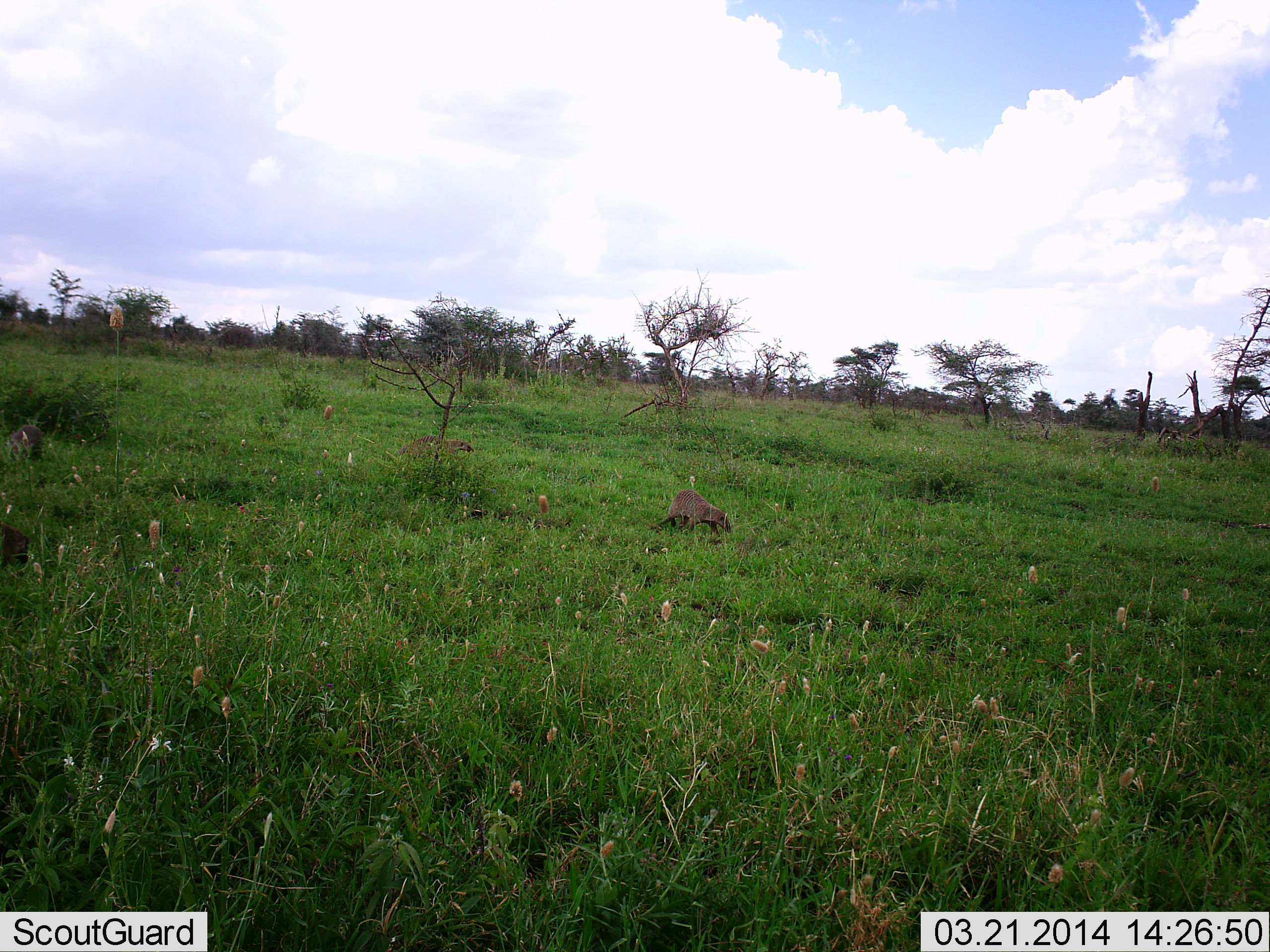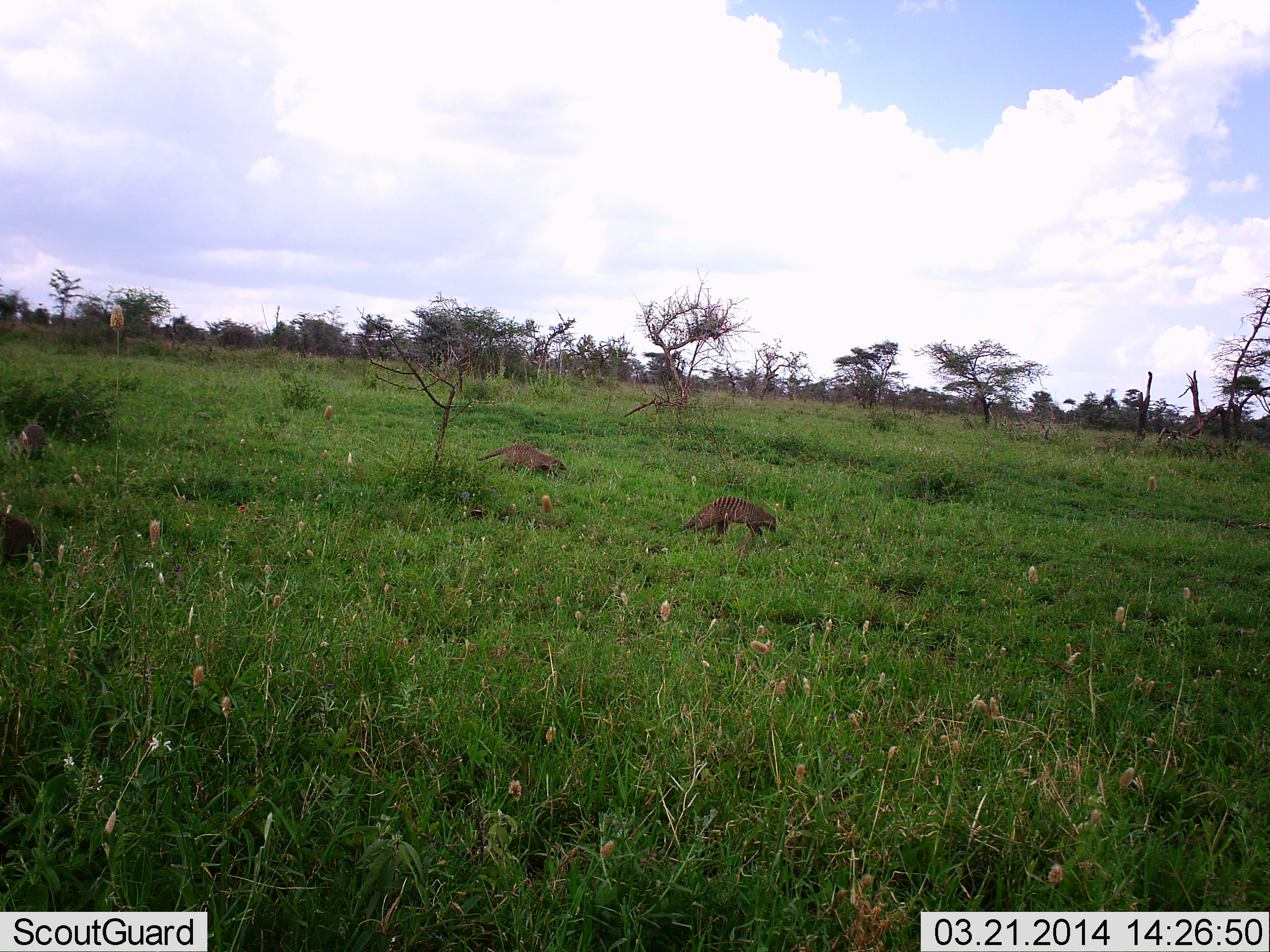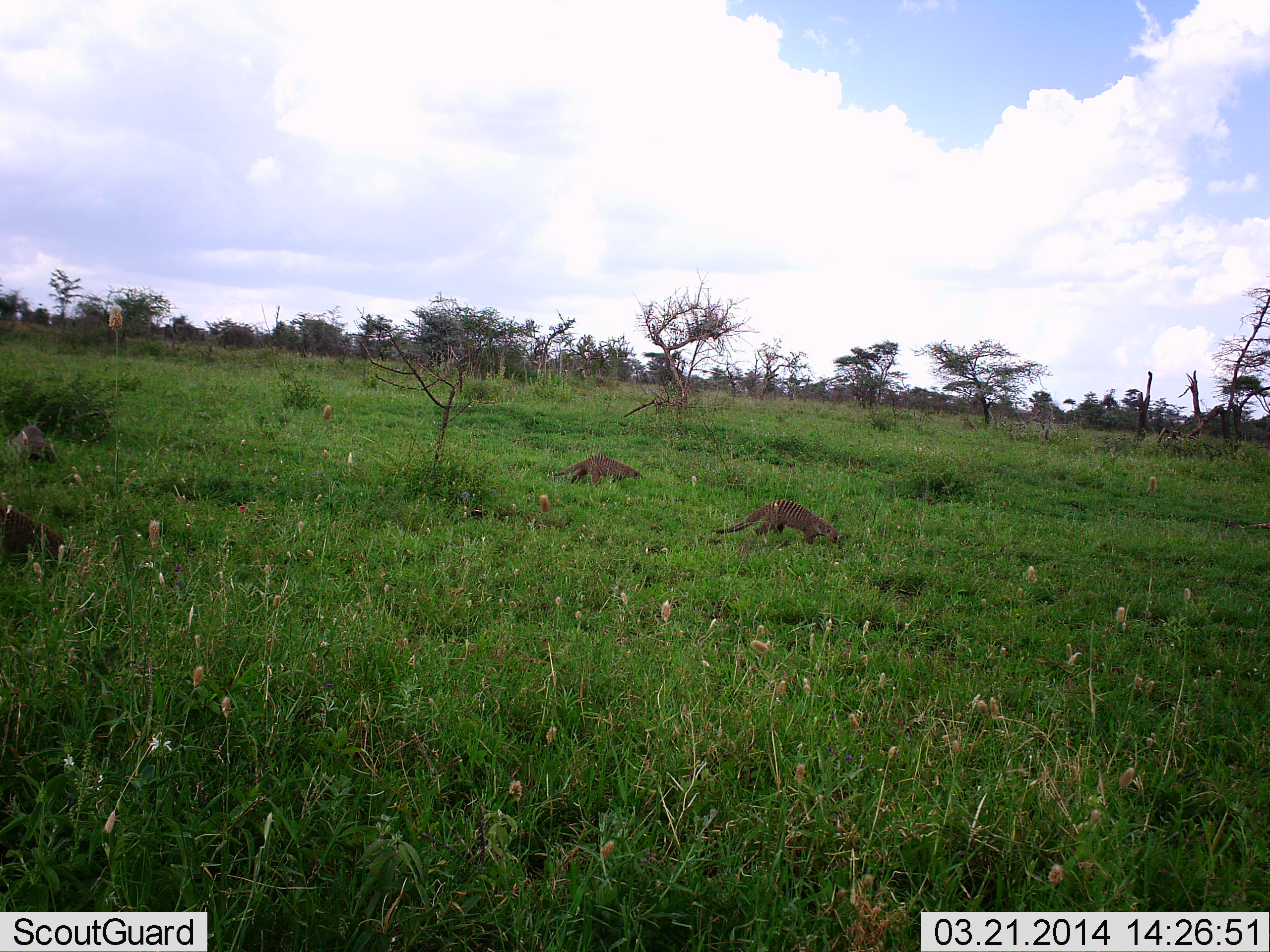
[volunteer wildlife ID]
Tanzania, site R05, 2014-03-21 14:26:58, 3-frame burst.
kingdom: Animalia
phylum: Chordata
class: Mammalia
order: Carnivora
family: Herpestidae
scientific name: Herpestidae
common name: mongoose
Mongoose (Herpestidae), count 4. Behavior (volunteer vote fractions): standing 0%, resting 0%, moving 100%, interacting 0%. Young present (vote fraction): 0%. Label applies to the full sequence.